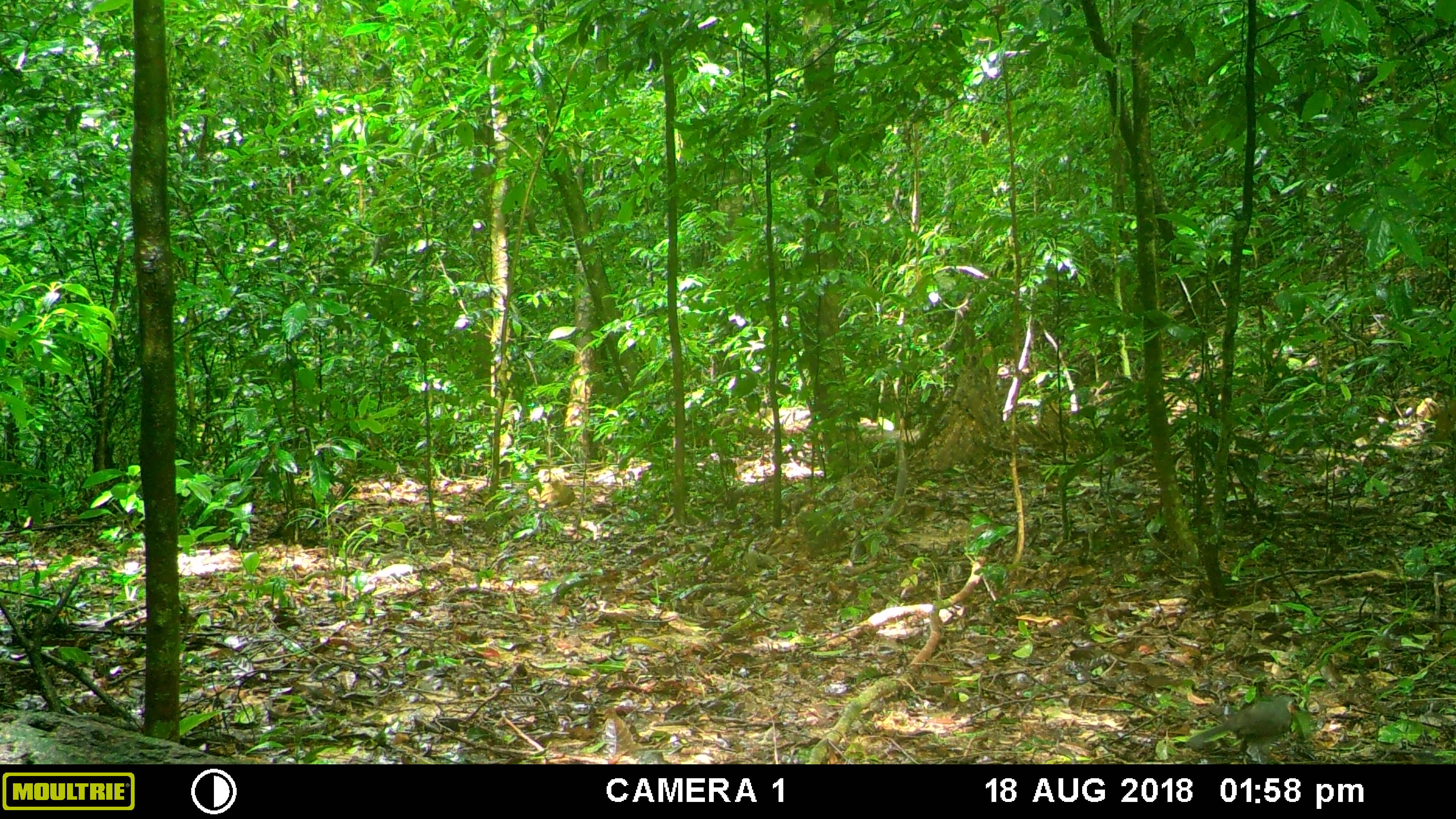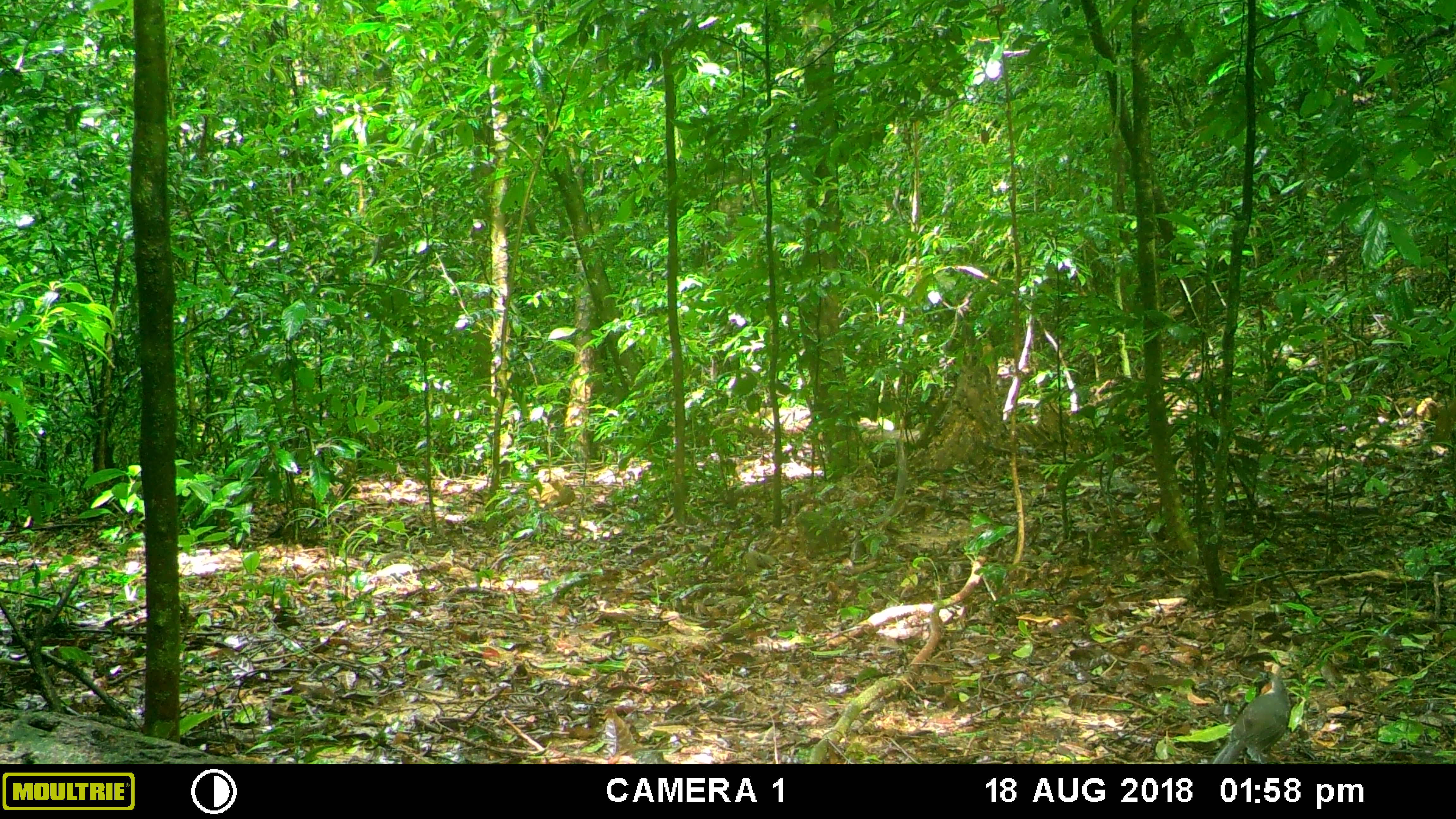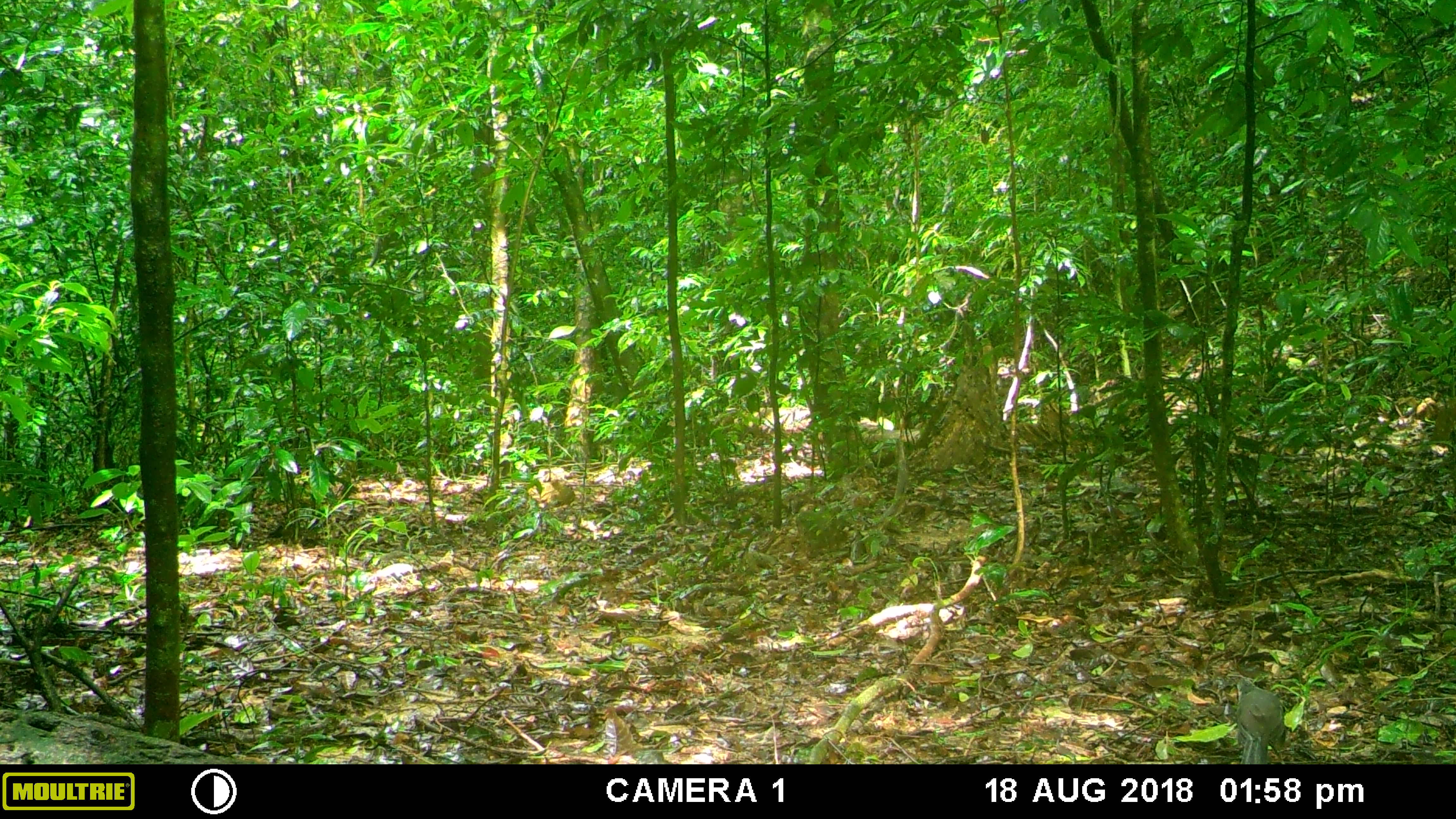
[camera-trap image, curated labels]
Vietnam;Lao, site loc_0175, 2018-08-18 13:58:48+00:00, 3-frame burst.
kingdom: Animalia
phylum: Chordata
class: Aves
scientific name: Aves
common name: bird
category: unidentified bird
Unidentified bird (bird) (Aves). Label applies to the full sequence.